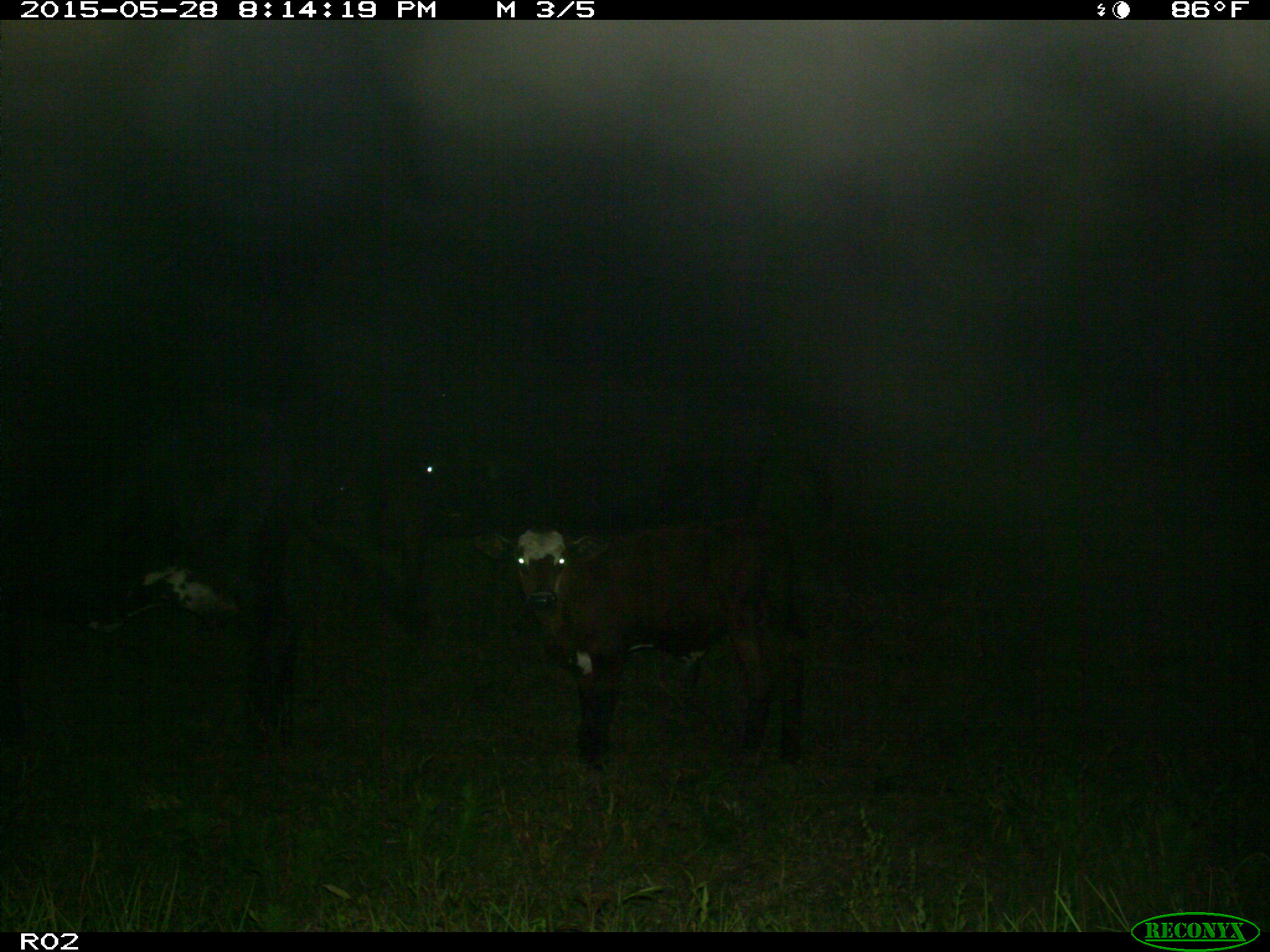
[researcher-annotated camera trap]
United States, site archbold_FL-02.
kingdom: Animalia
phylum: Chordata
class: Mammalia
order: Artiodactyla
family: Bovidae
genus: Bos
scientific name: Bos taurus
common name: domestic cow